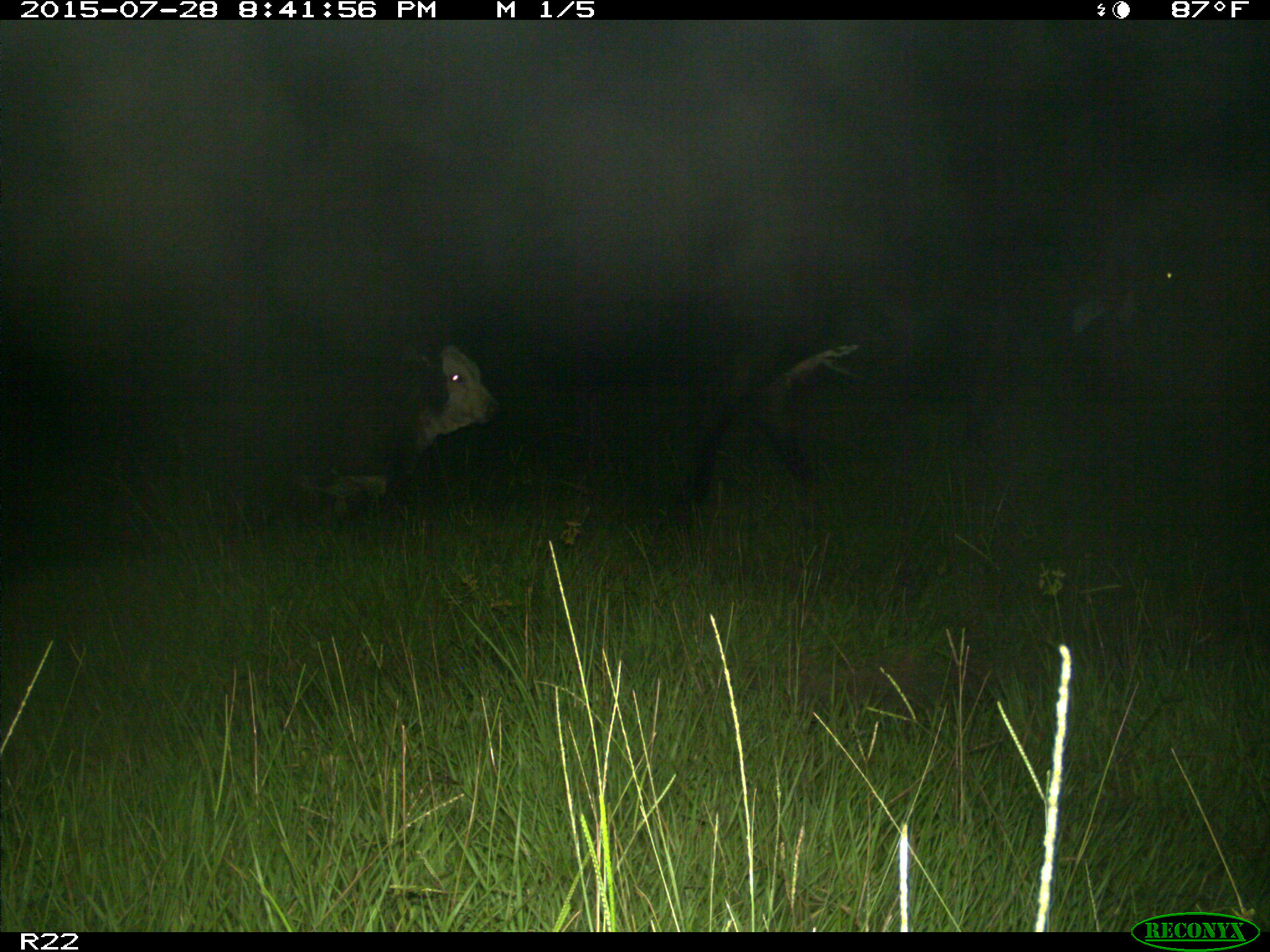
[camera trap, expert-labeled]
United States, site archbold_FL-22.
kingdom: Animalia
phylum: Chordata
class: Mammalia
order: Artiodactyla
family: Bovidae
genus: Bos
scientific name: Bos taurus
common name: domestic cow